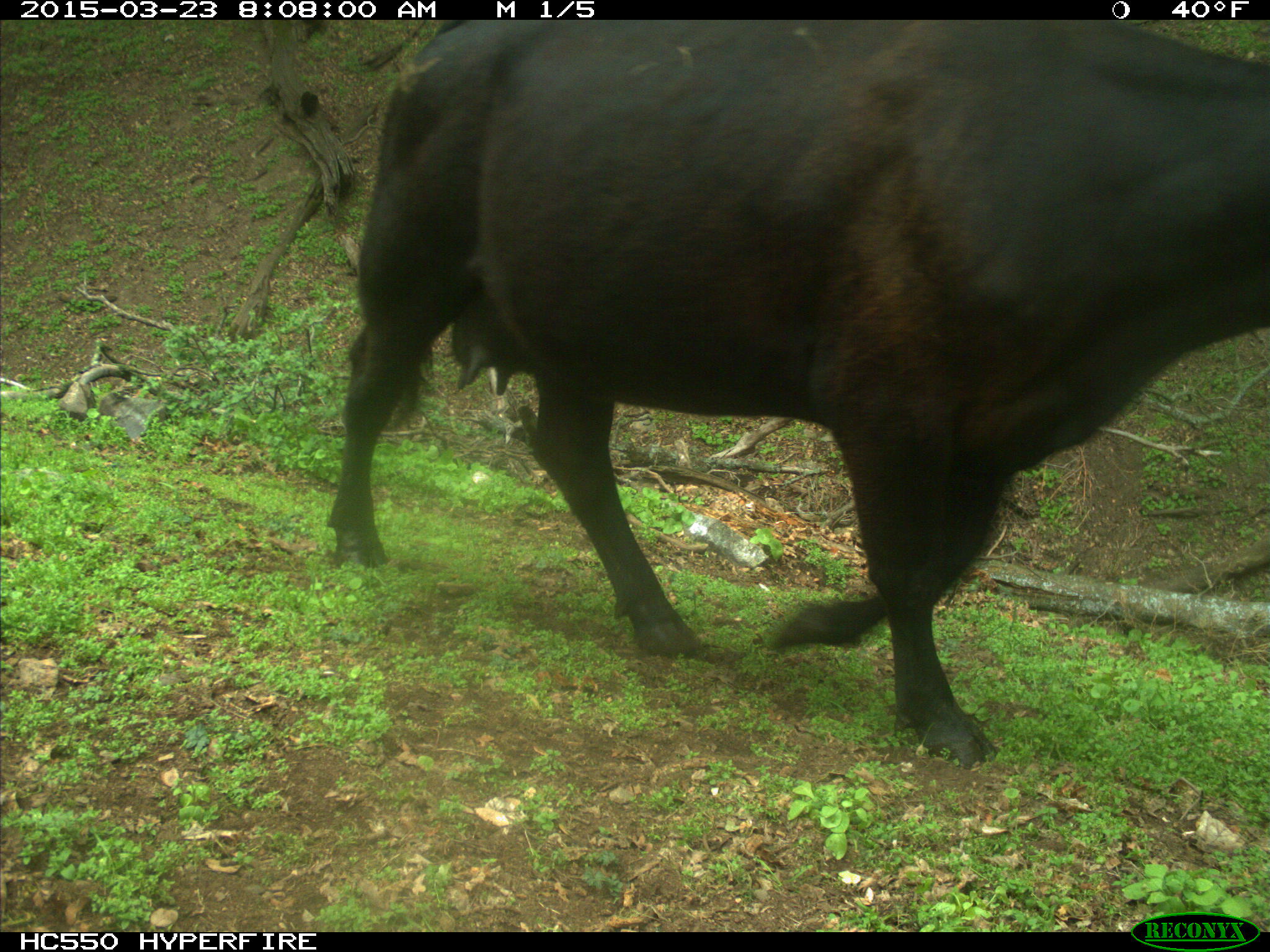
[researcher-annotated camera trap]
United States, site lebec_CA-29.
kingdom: Animalia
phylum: Chordata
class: Mammalia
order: Artiodactyla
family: Bovidae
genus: Bos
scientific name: Bos taurus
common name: domestic cow